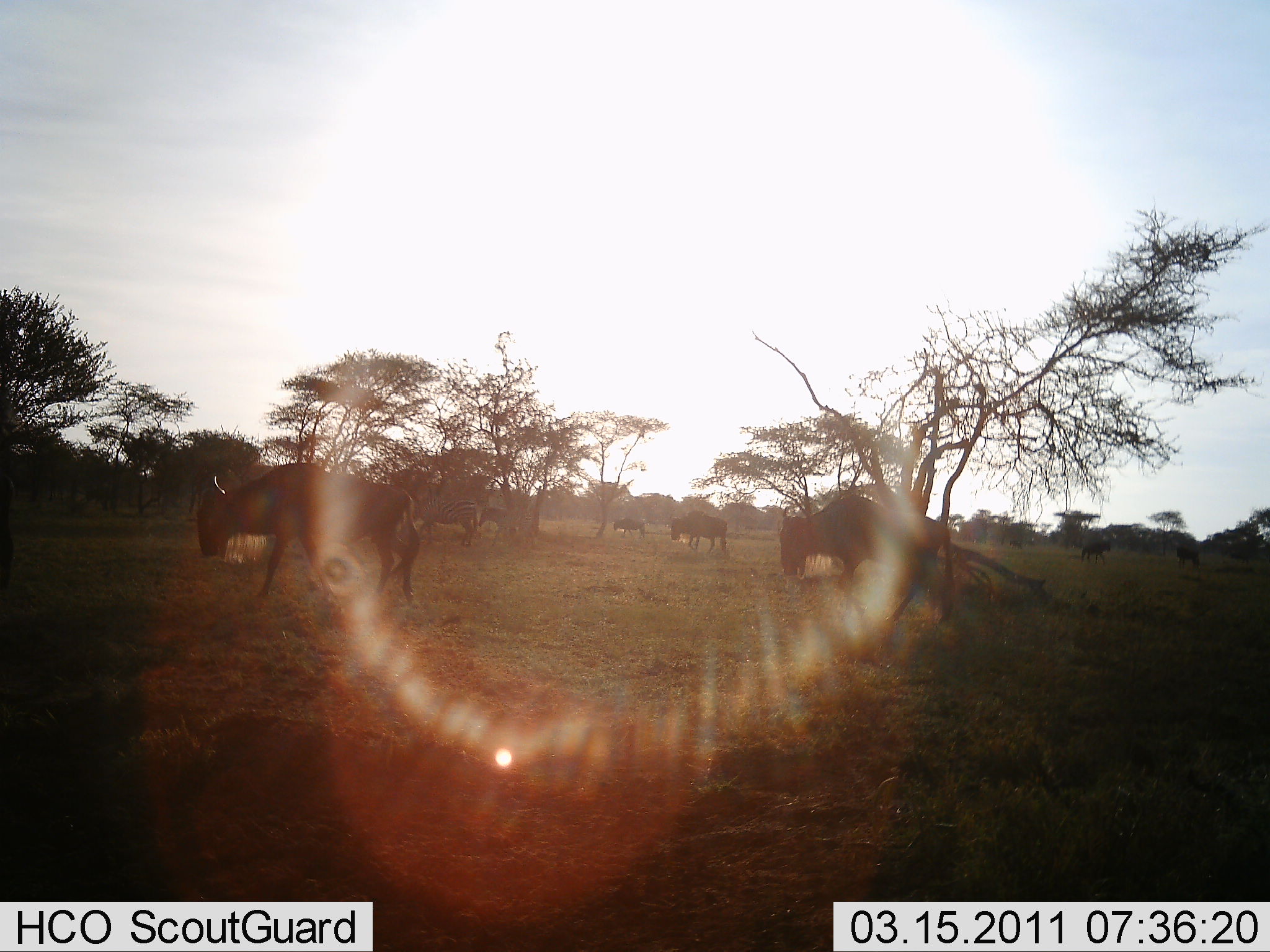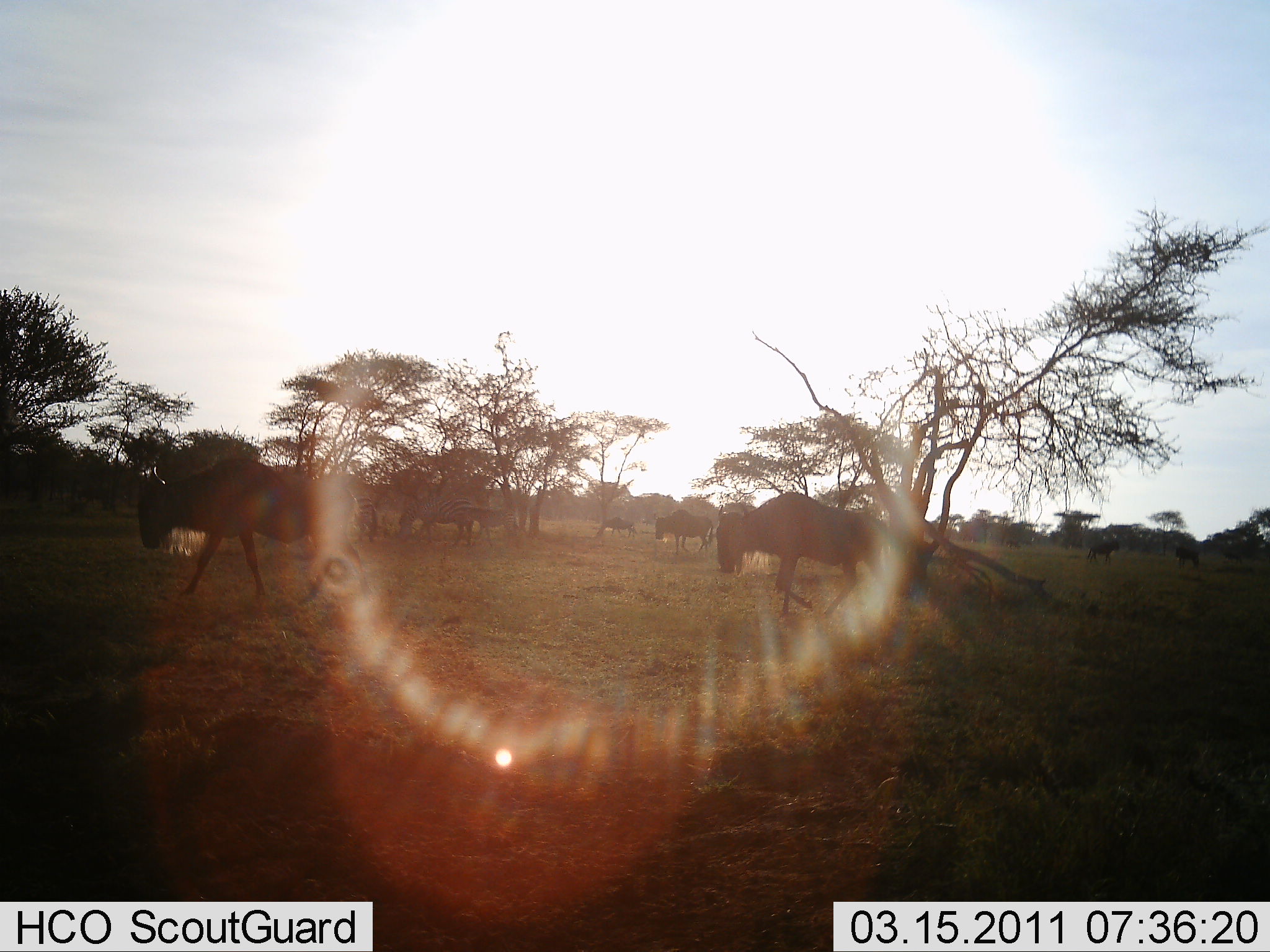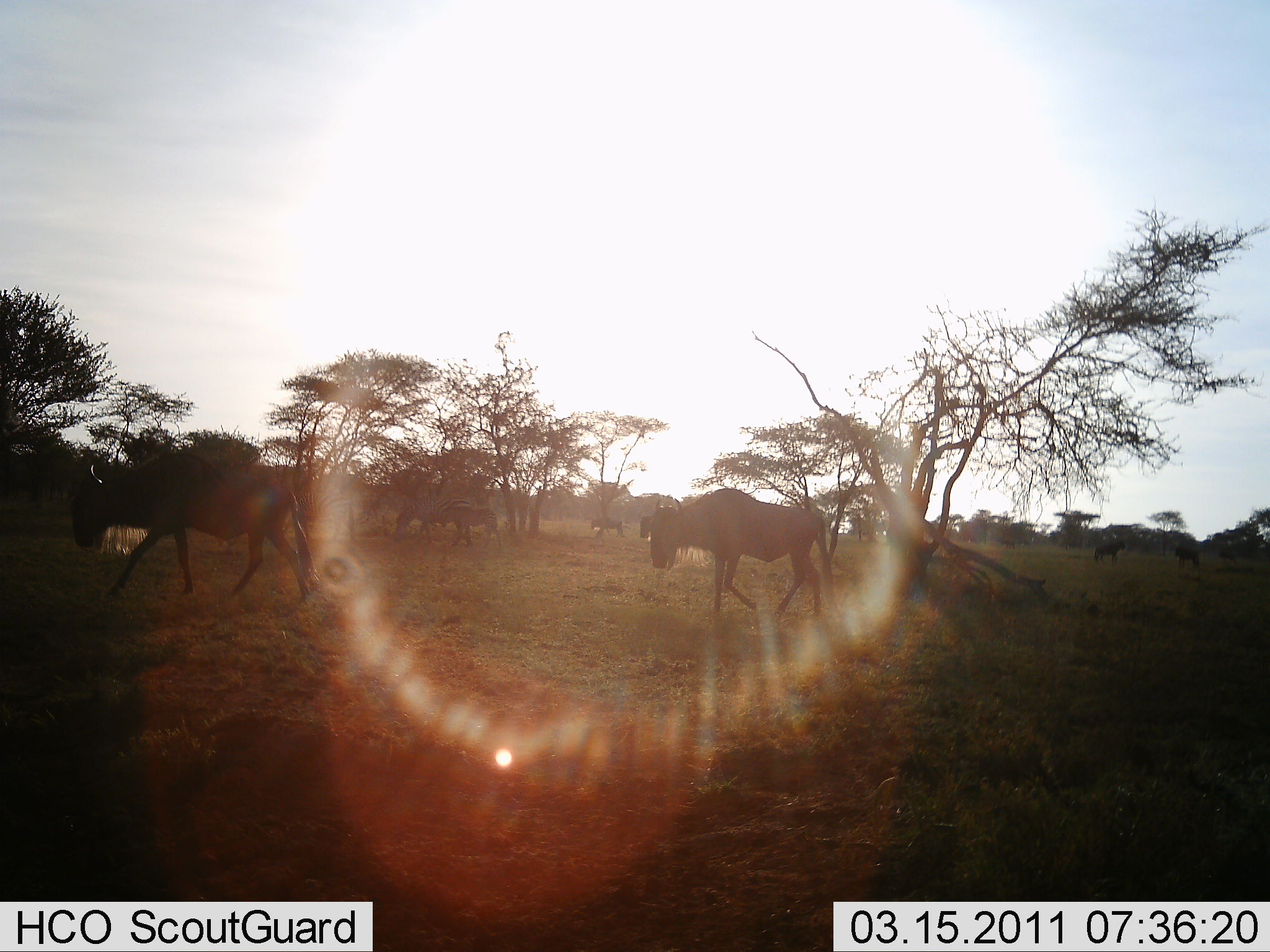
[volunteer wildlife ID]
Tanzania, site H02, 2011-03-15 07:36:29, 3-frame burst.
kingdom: Animalia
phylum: Chordata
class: Mammalia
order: Artiodactyla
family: Bovidae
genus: Connochaetes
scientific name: Connochaetes taurinus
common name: blue wildebeest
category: wildebeest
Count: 6.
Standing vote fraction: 27%.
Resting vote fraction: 0%.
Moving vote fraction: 100%.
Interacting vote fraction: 0%.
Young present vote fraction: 0%.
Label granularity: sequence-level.